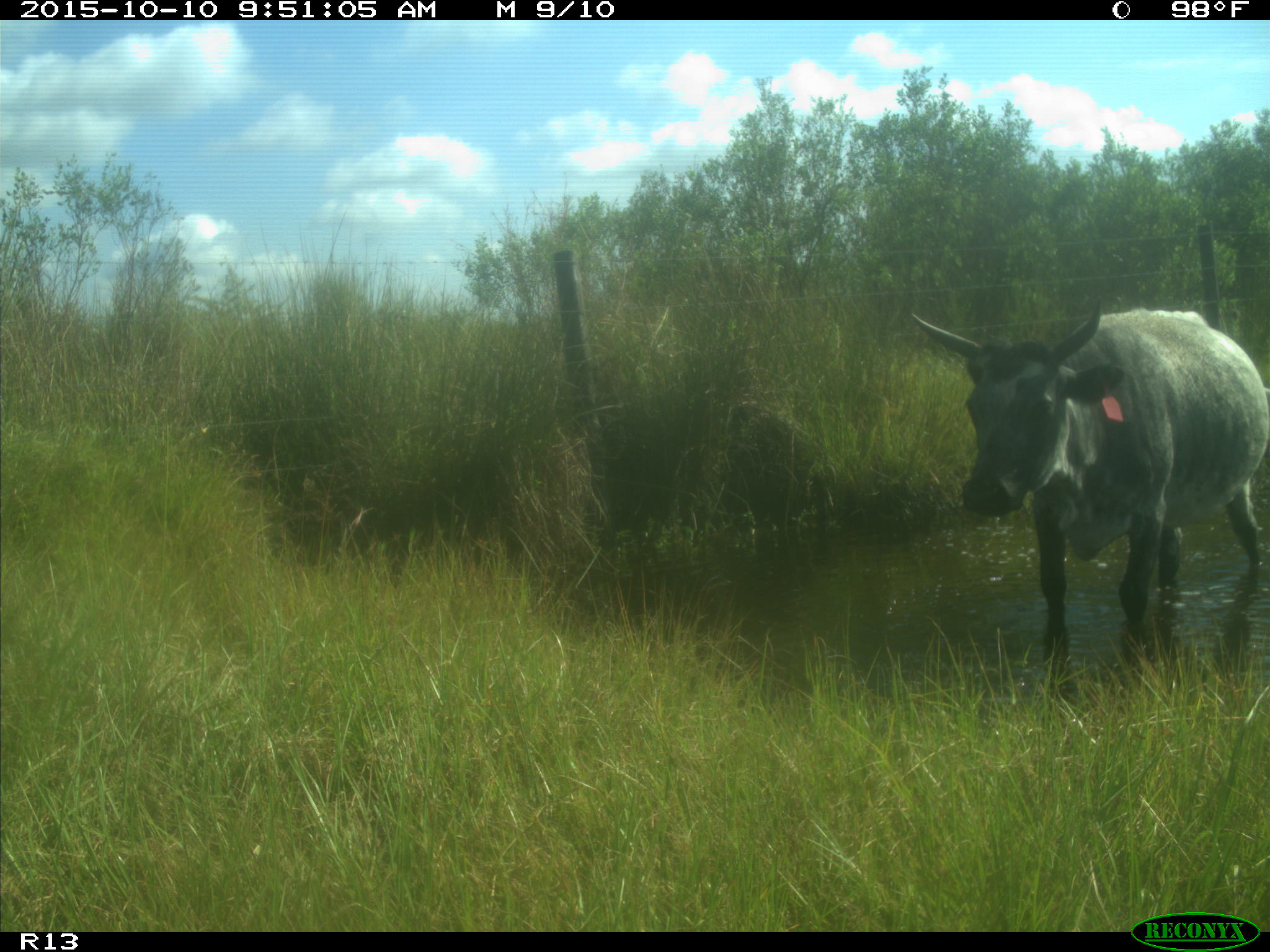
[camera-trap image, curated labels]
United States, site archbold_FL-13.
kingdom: Animalia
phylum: Chordata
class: Mammalia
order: Artiodactyla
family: Bovidae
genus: Bos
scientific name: Bos taurus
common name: domestic cow